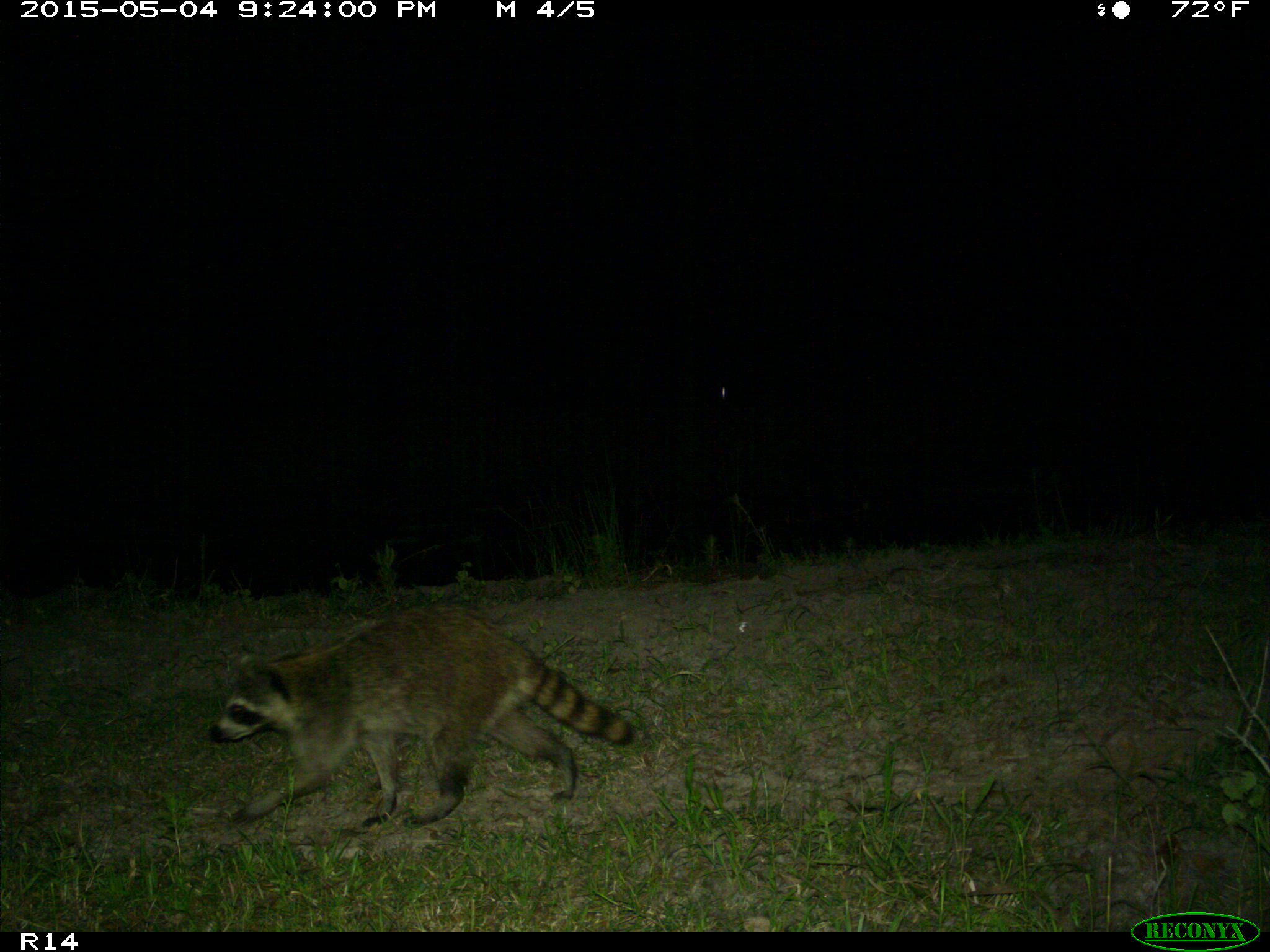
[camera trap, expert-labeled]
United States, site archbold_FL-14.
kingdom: Animalia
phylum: Chordata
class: Mammalia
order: Carnivora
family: Procyonidae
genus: Procyon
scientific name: Procyon lotor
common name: common raccoon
Procyon lotor (common raccoon).